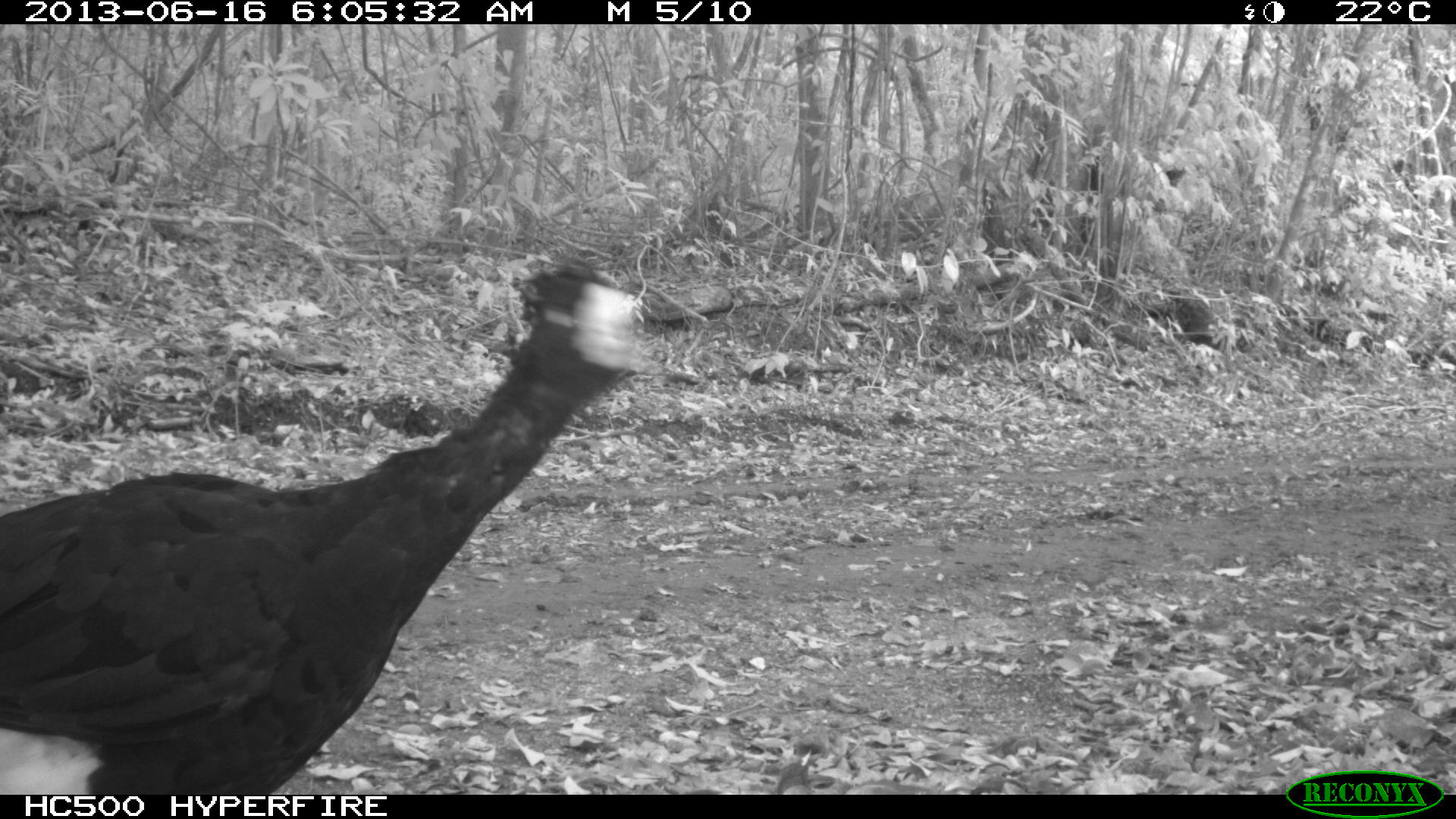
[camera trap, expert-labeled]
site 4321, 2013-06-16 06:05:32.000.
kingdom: Animalia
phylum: Chordata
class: Aves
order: Galliformes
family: Cracidae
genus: Crax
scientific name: Crax rubra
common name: great curassow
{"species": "Crax rubra (great curassow)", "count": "1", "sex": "male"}